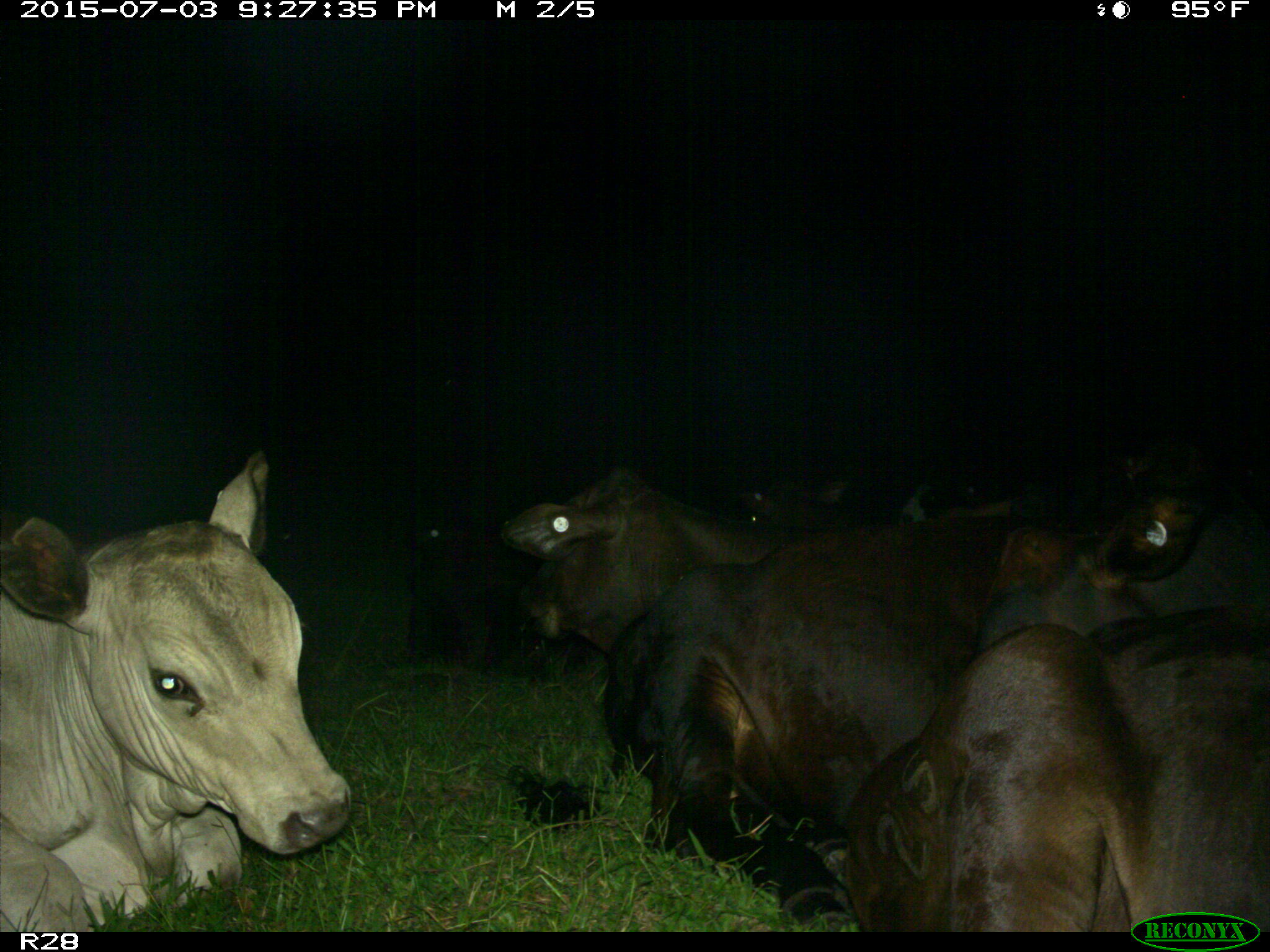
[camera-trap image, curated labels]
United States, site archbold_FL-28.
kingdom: Animalia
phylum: Chordata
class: Mammalia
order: Artiodactyla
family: Bovidae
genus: Bos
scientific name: Bos taurus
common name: domestic cow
Bos taurus (domestic cow).